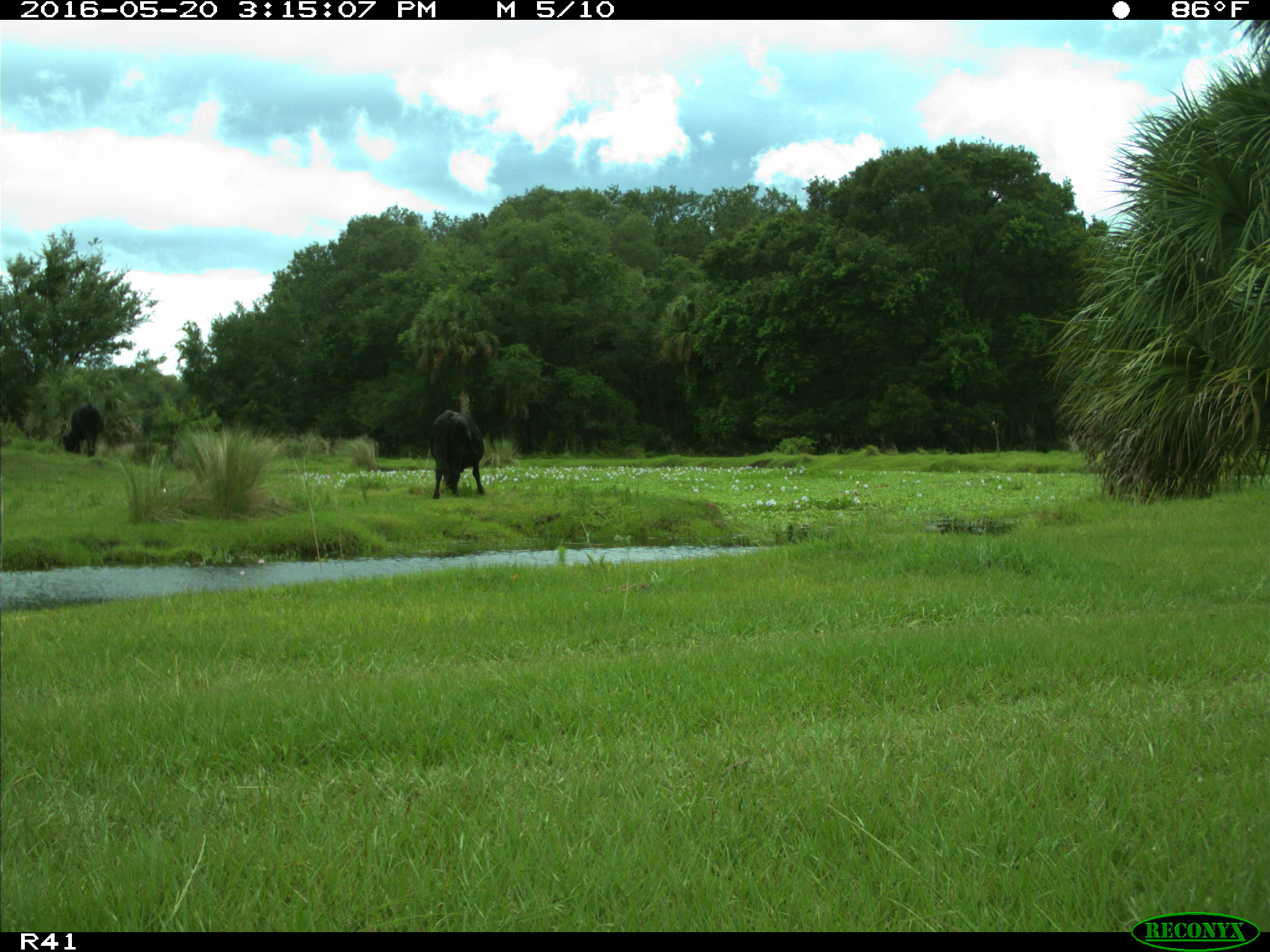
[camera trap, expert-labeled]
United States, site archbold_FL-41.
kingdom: Animalia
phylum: Chordata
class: Mammalia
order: Artiodactyla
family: Bovidae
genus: Bos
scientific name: Bos taurus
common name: domestic cow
Bos taurus (domestic cow).